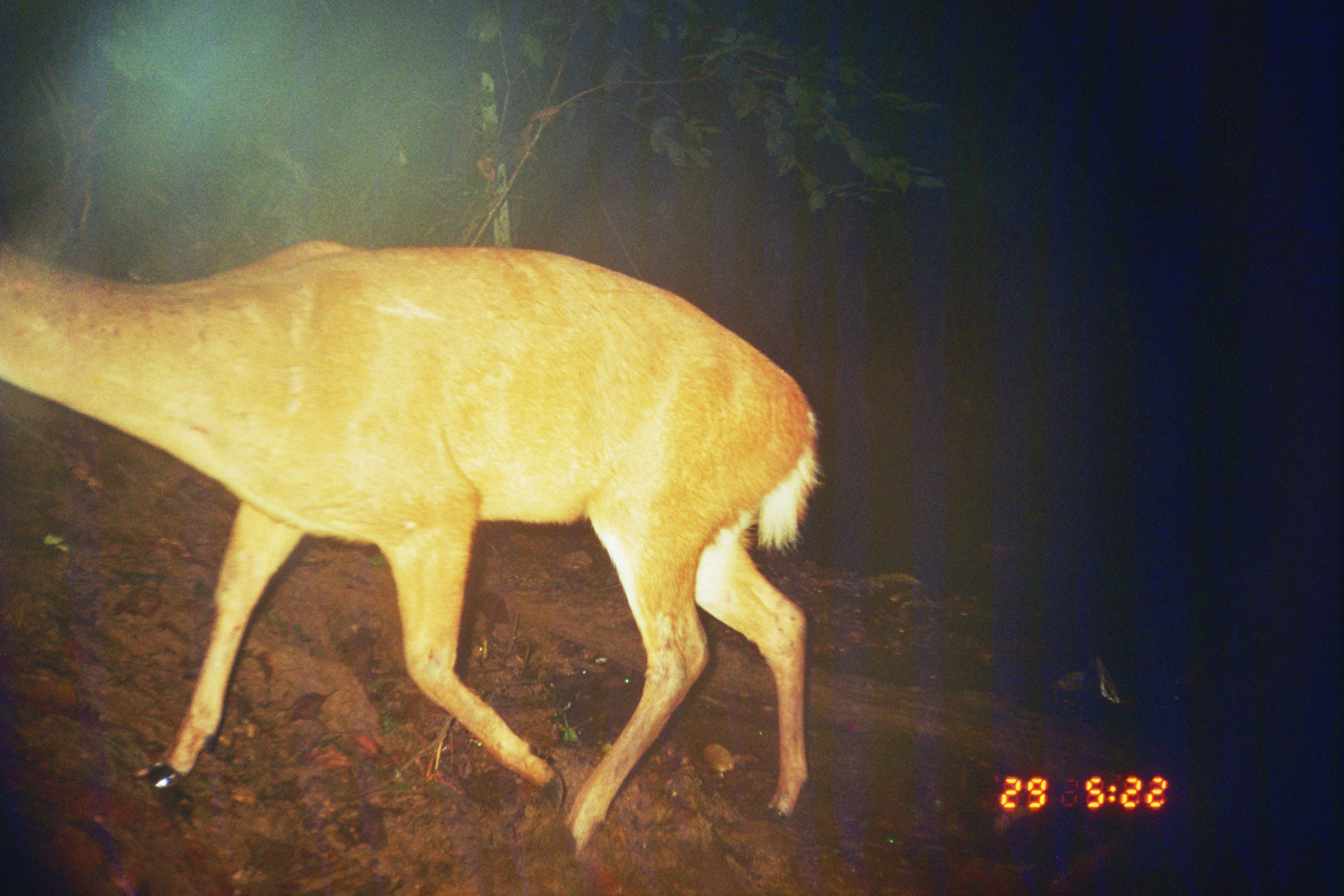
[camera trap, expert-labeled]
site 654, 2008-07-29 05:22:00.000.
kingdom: Animalia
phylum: Chordata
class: Mammalia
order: Artiodactyla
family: Cervidae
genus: Mazama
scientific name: Mazama americana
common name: red brocket